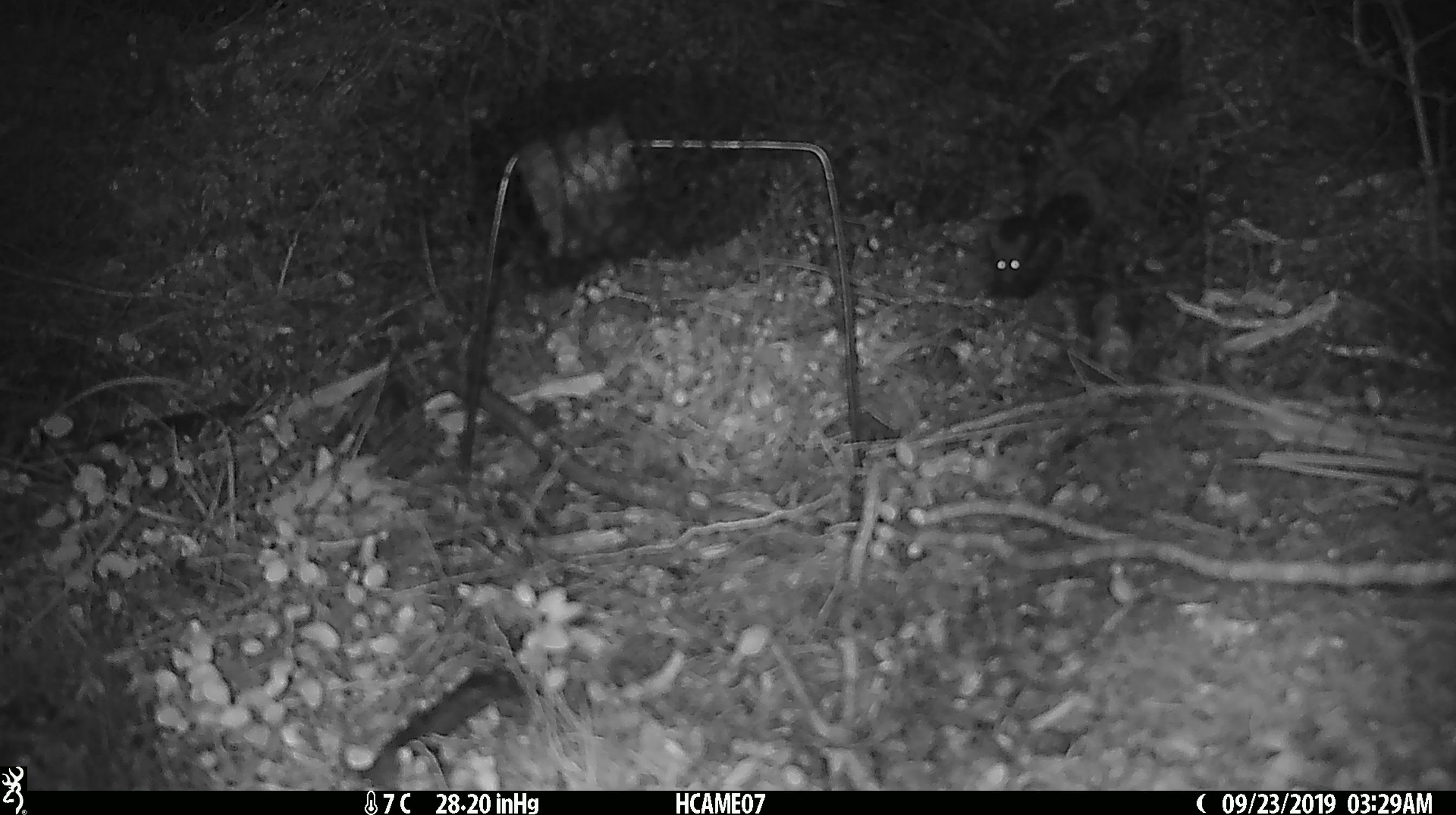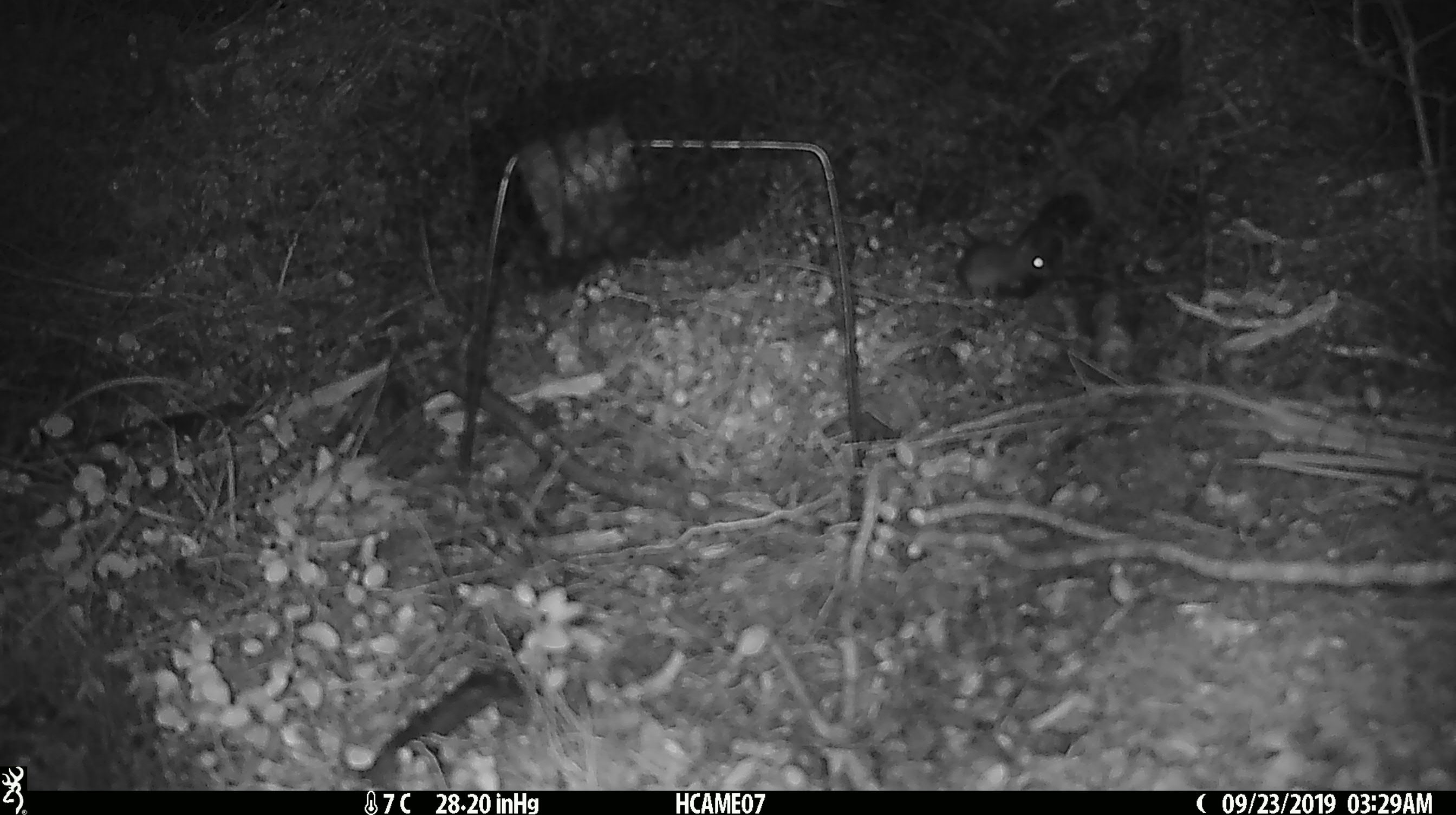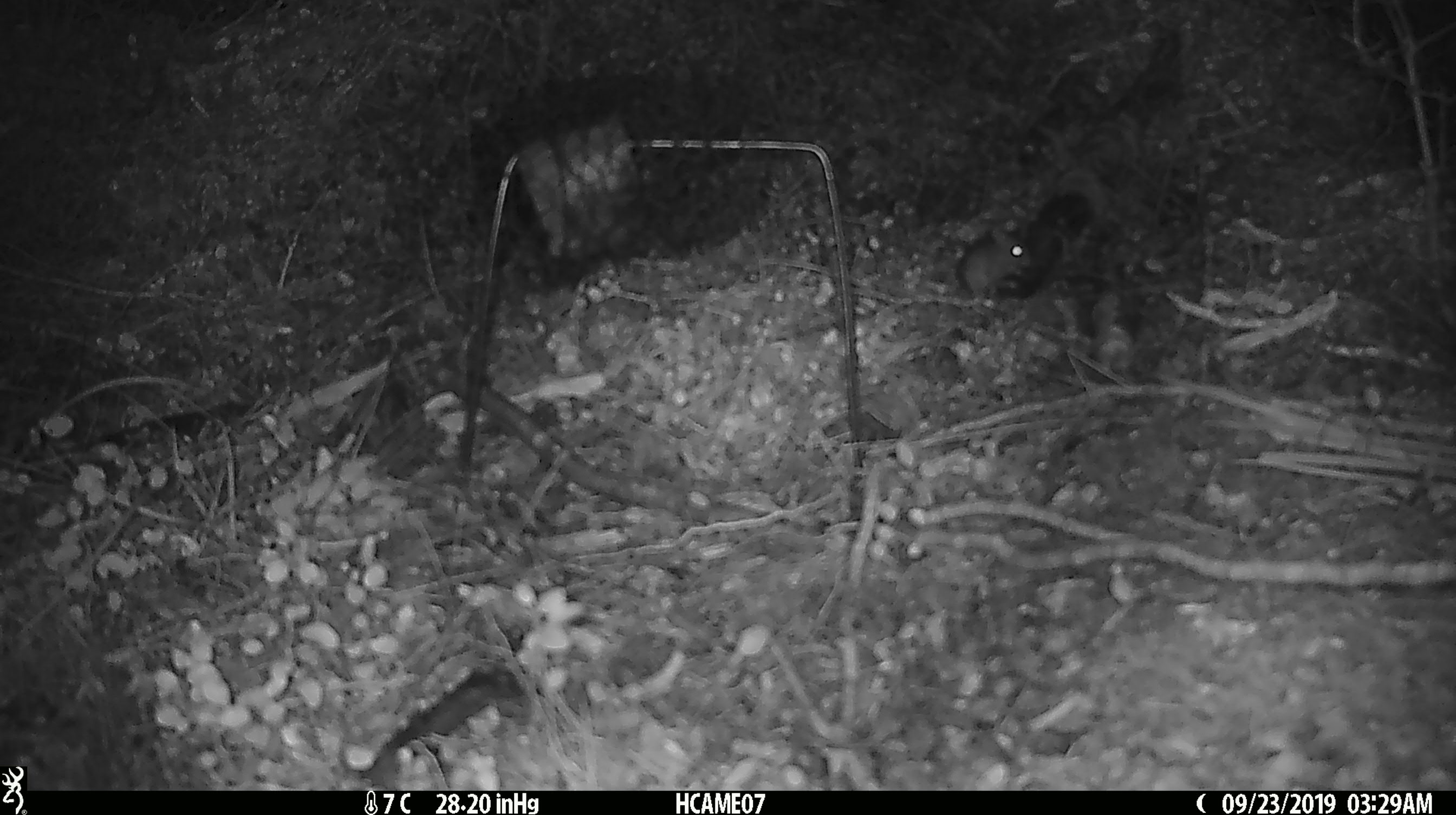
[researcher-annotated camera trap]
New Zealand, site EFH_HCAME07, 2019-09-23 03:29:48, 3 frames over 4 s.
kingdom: Animalia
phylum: Chordata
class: Mammalia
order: Rodentia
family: Muridae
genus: Mus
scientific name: Mus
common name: mouse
Mouse (Mus).